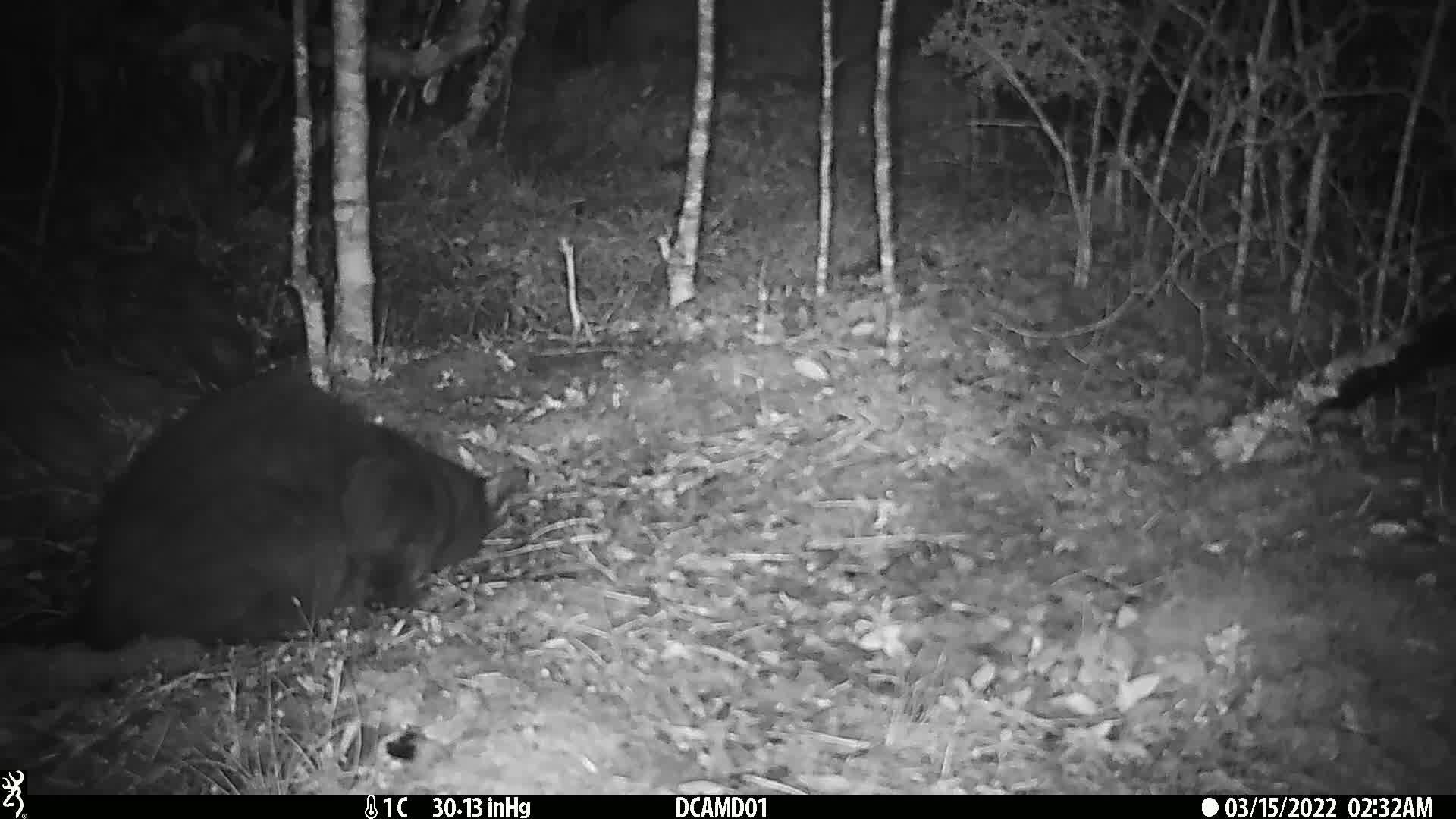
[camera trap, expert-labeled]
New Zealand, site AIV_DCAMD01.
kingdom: Animalia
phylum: Chordata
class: Mammalia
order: Carnivora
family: Felidae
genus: Felis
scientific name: Felis catus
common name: domestic cat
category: cat